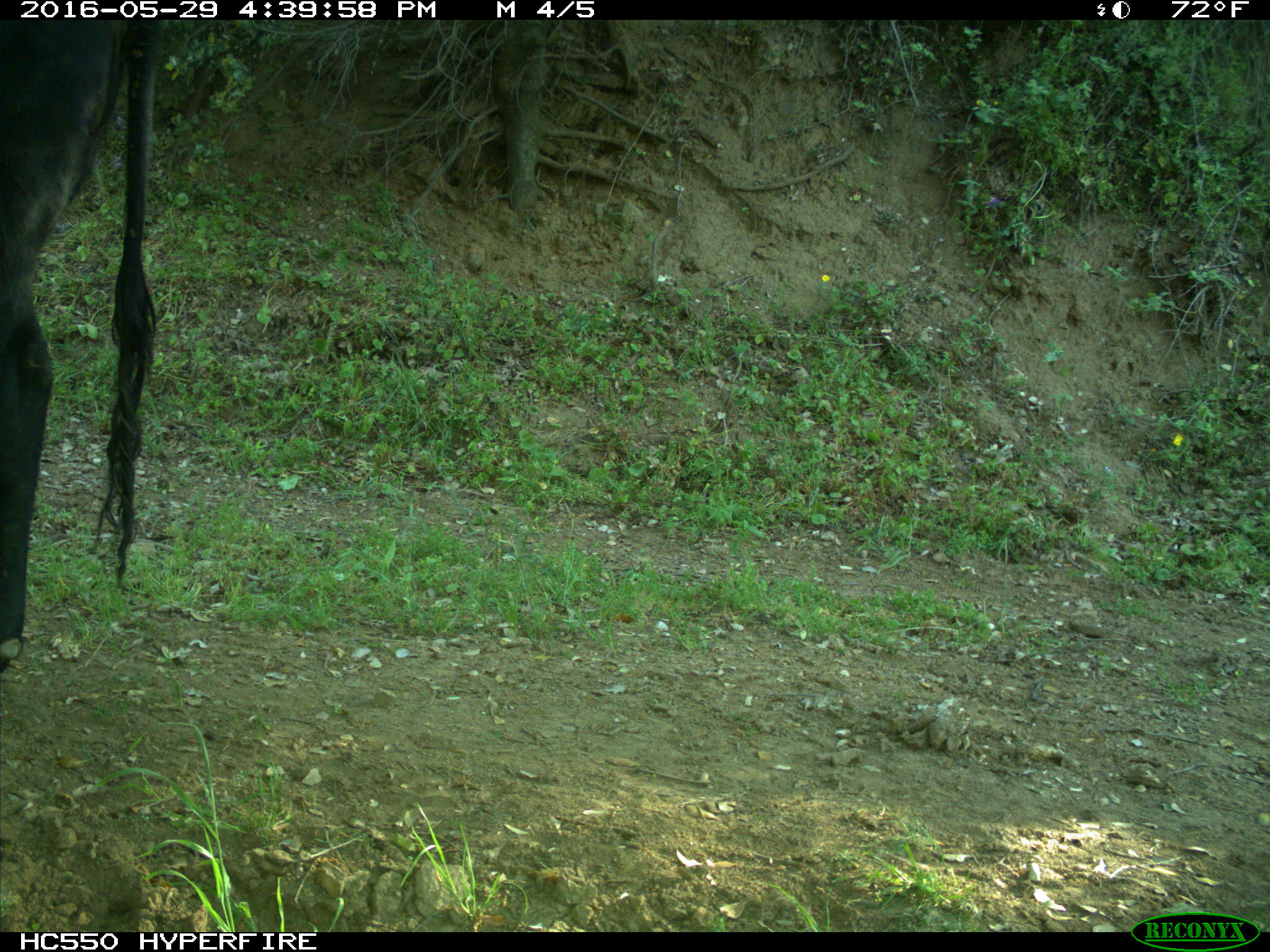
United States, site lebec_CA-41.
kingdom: Animalia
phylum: Chordata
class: Mammalia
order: Artiodactyla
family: Bovidae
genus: Bos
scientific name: Bos taurus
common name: domestic cow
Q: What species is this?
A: Bos taurus (domestic cow).